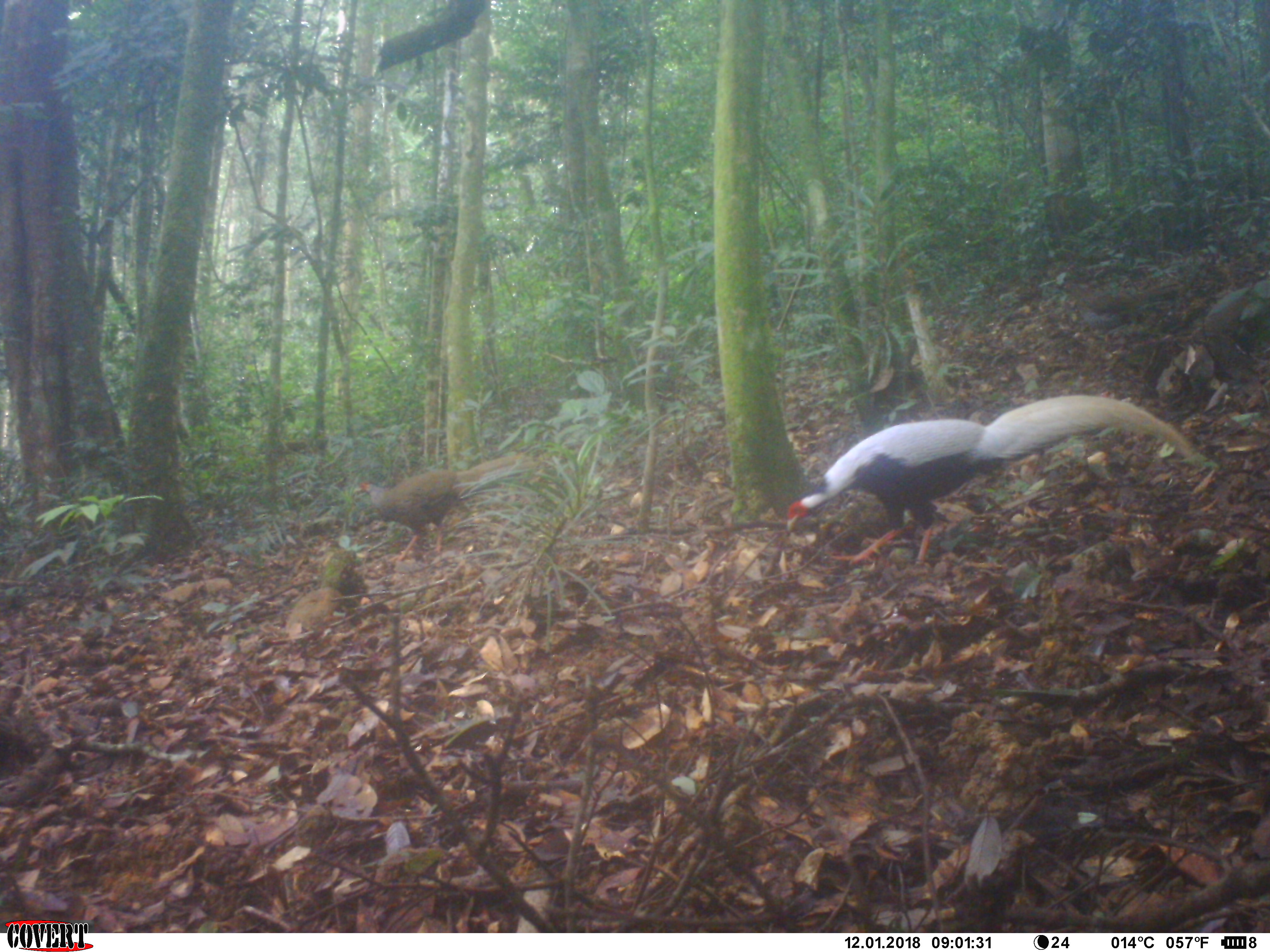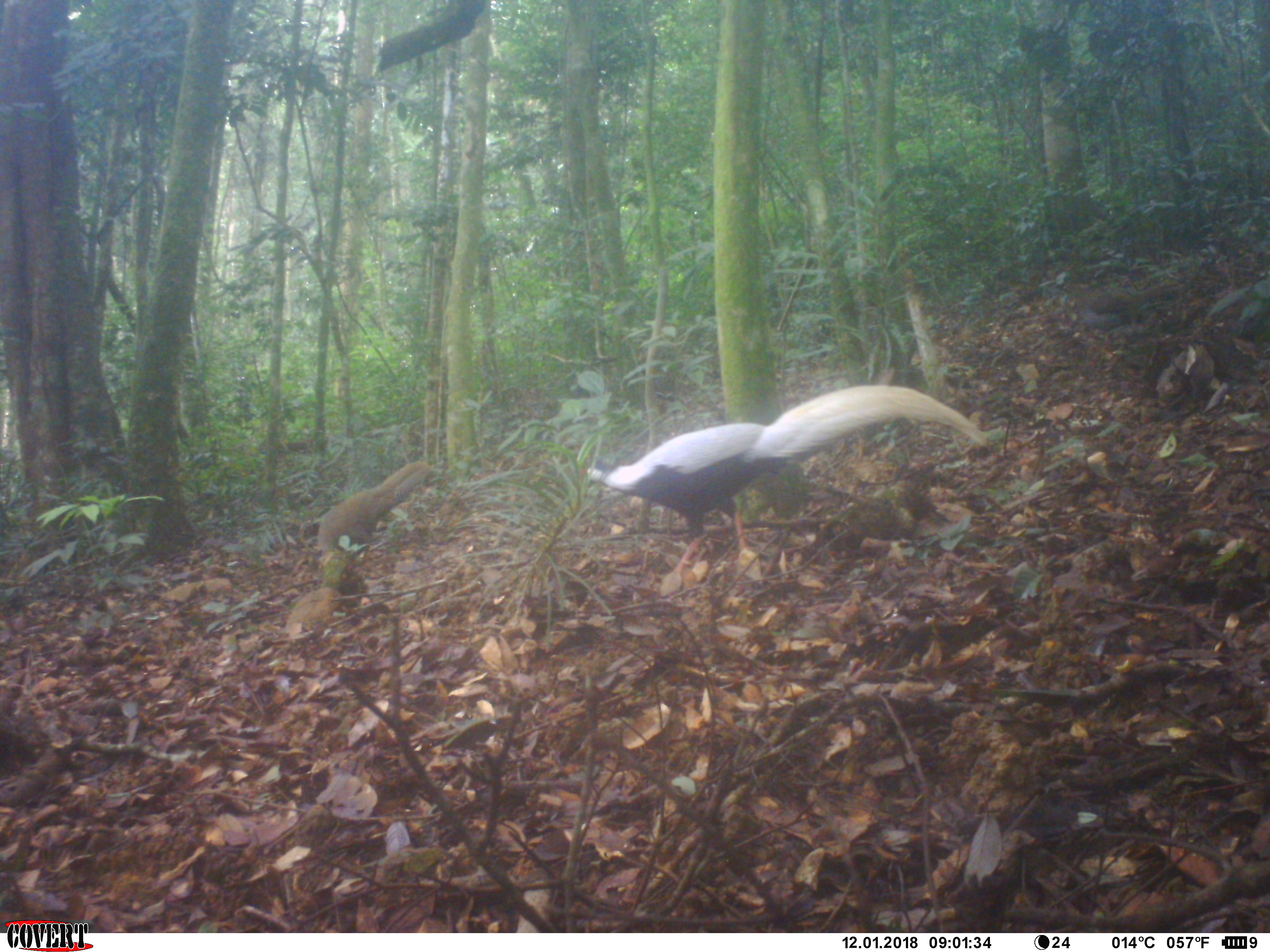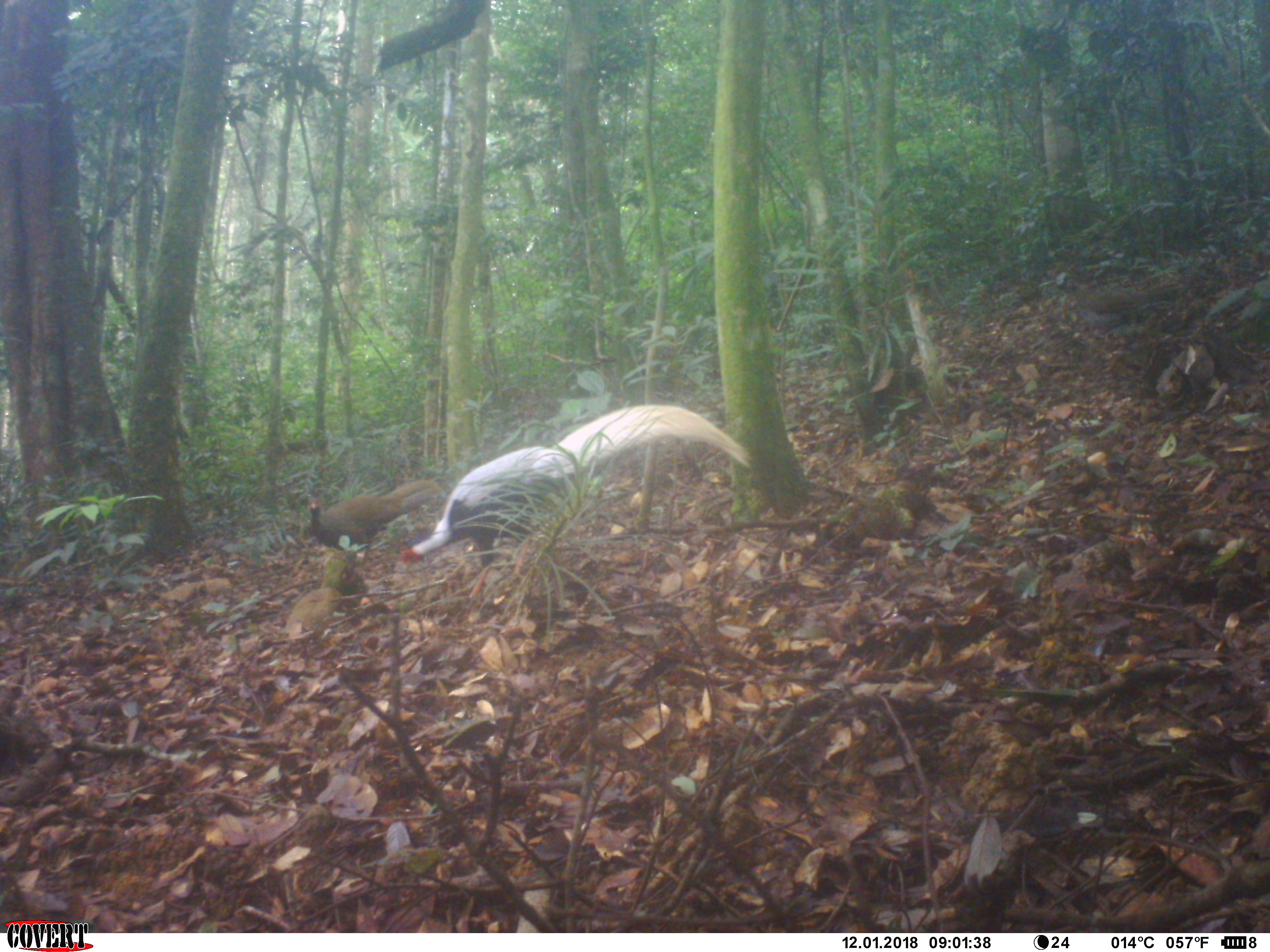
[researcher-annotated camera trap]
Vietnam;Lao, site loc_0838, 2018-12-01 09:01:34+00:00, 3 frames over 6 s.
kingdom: Animalia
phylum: Chordata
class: Aves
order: Galliformes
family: Phasianidae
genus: Lophura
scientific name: Lophura nycthemera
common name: silver pheasant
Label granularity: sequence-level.